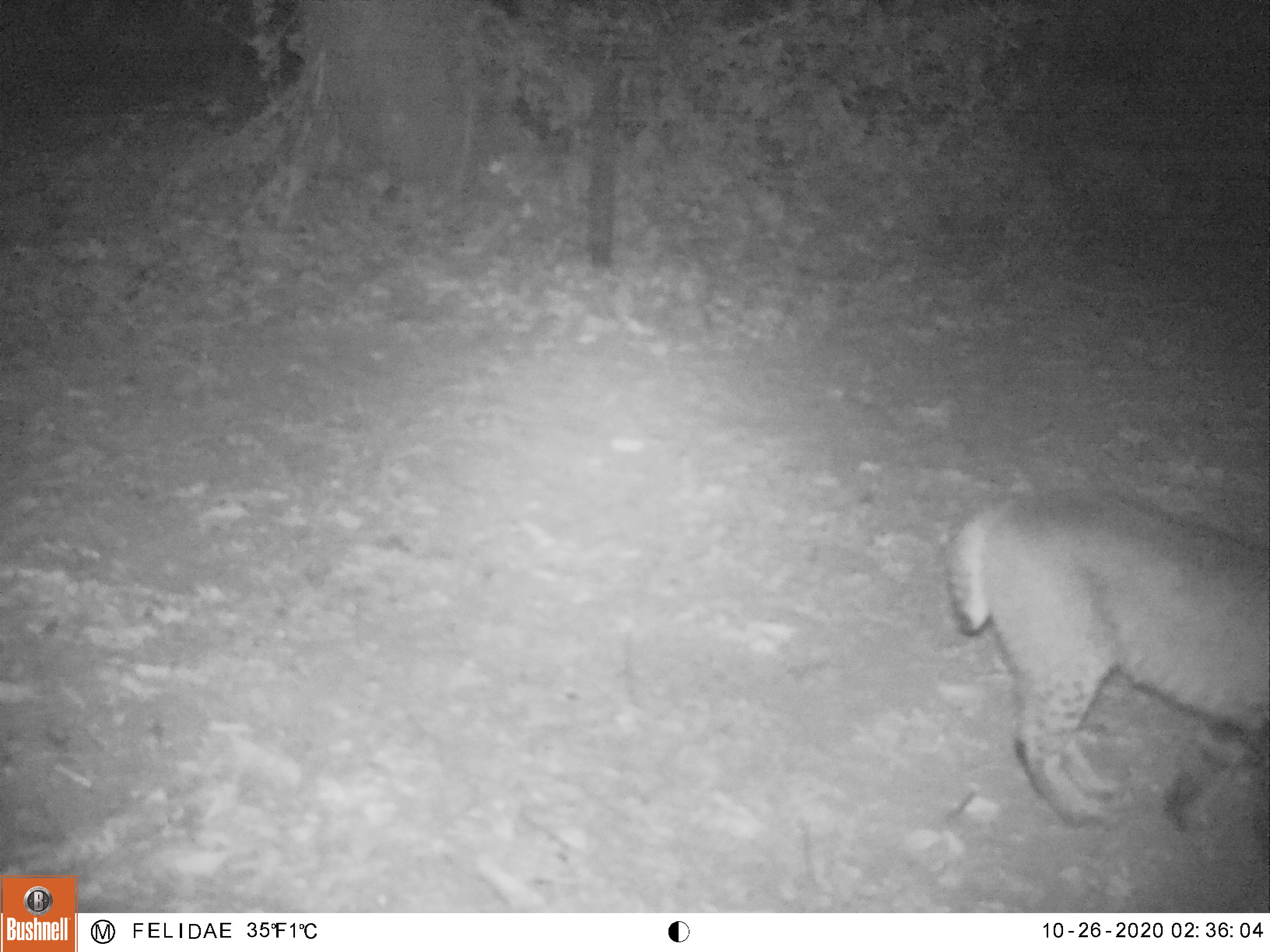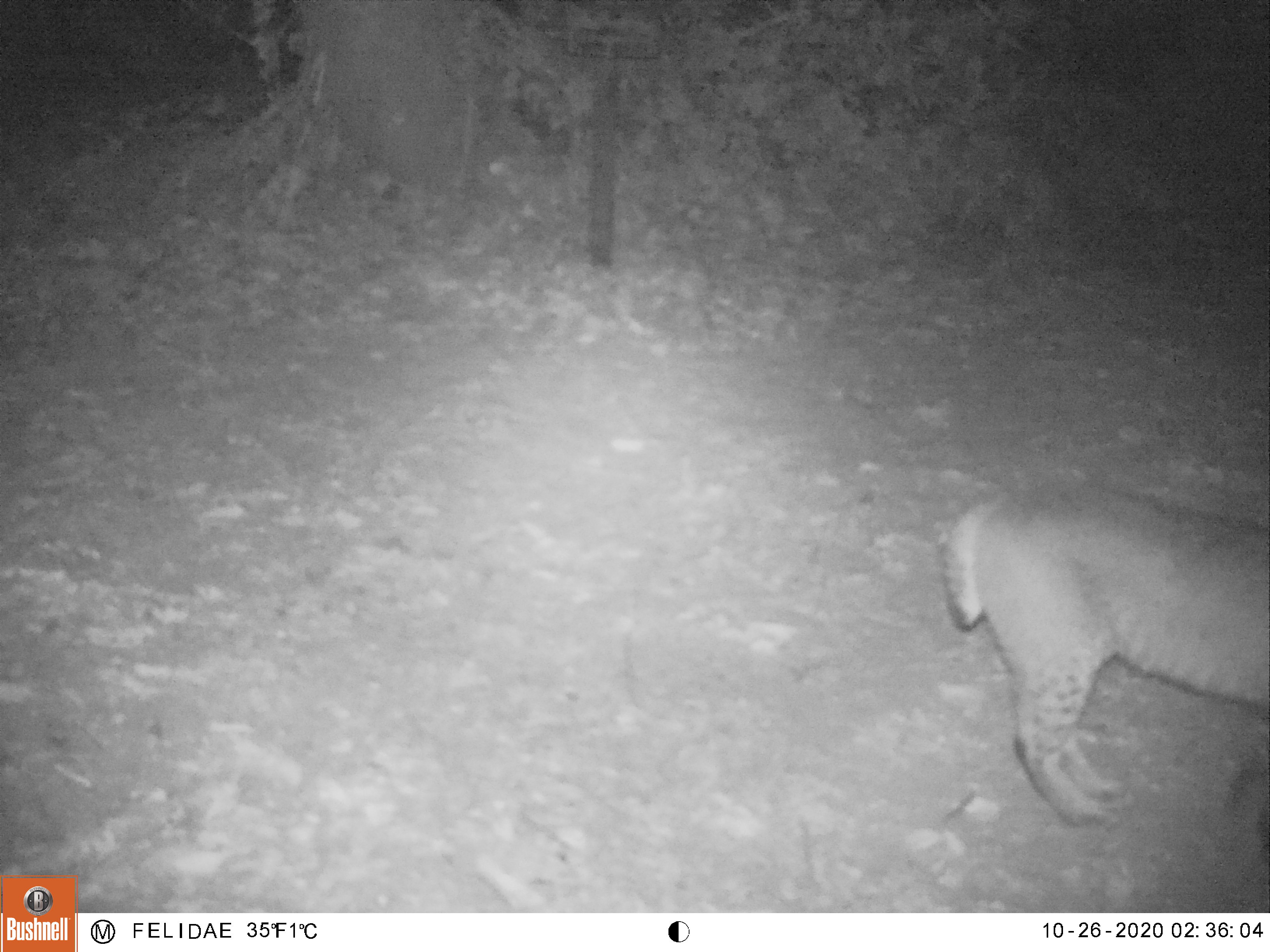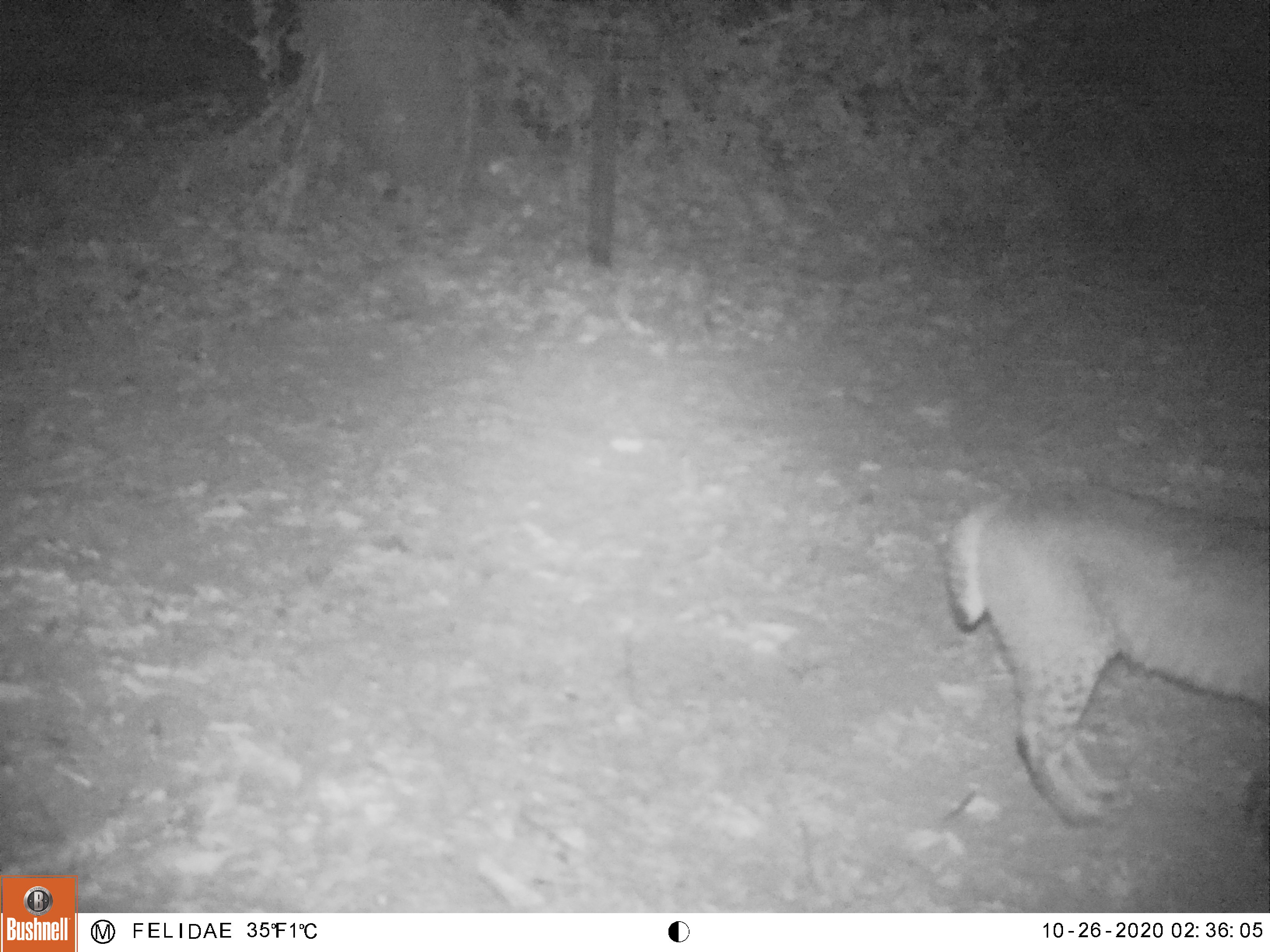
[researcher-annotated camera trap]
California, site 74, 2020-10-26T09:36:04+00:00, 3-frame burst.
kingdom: Animalia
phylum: Chordata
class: Mammalia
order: Carnivora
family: Felidae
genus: Lynx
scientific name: Lynx rufus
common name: bobcat